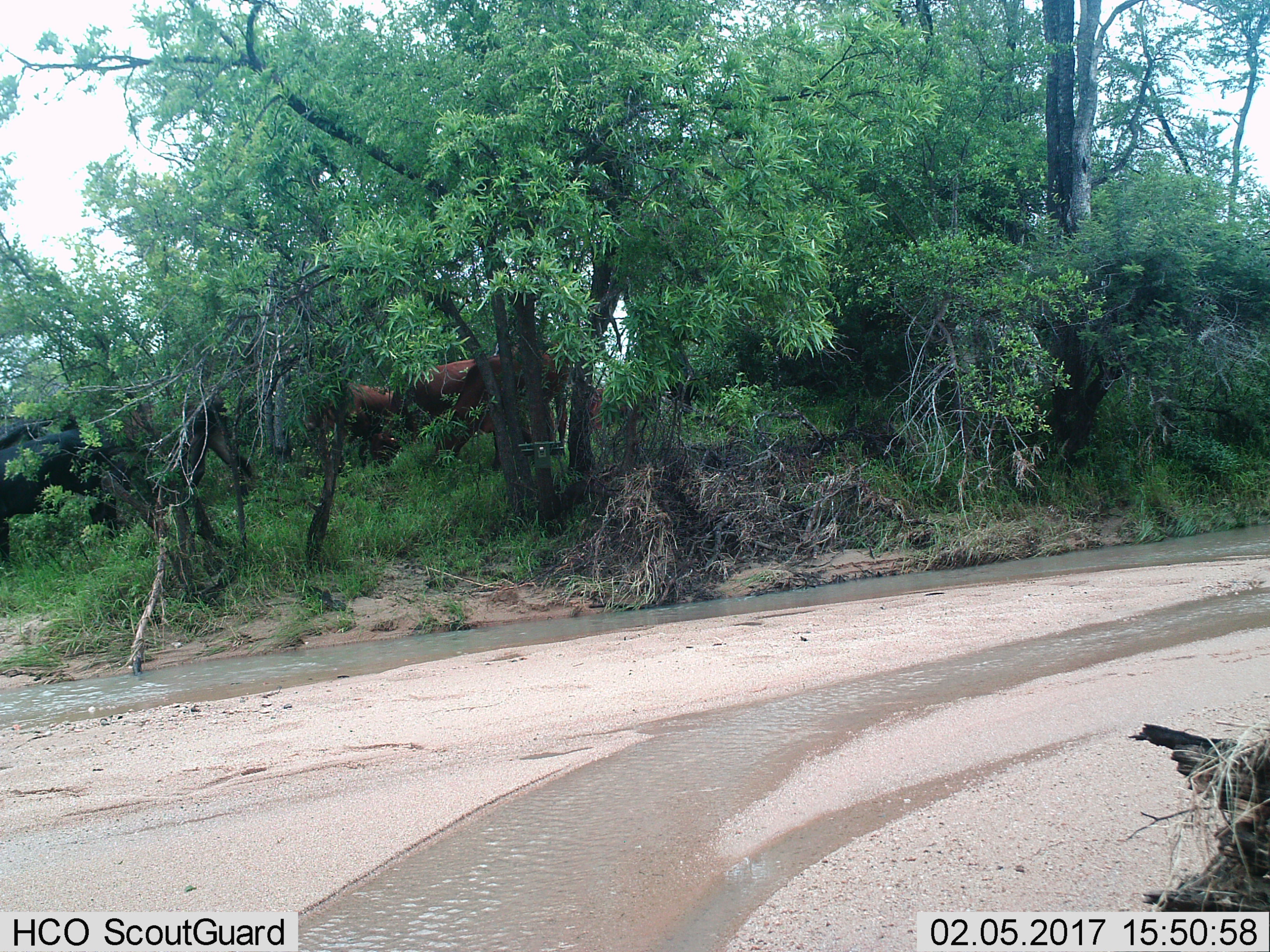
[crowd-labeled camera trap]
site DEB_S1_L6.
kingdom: Animalia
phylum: Chordata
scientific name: Vertebrata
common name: domestic animal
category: domesticanimal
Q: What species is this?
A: Domesticanimal (domestic animal) (Vertebrata).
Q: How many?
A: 4.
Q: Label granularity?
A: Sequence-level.